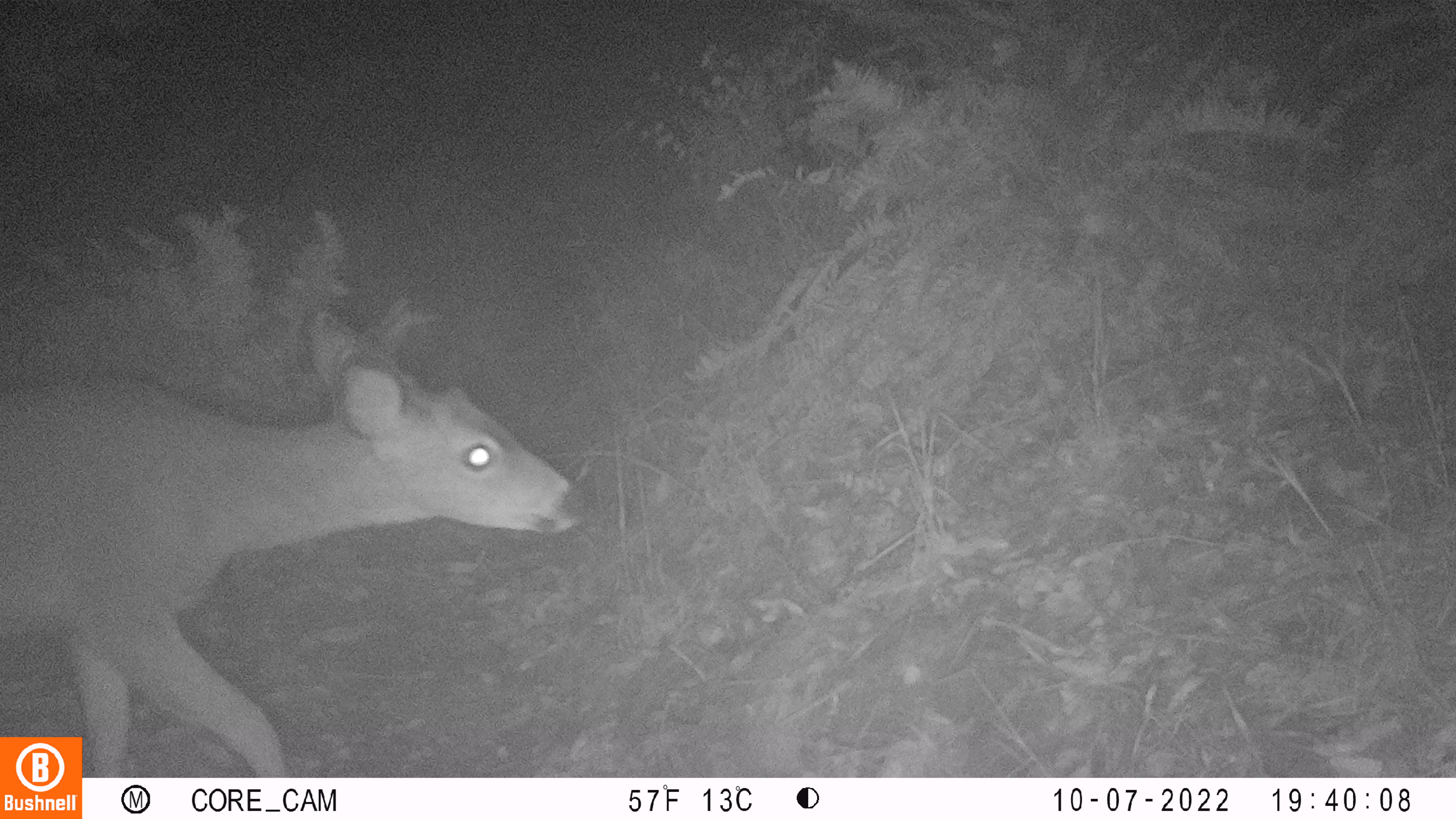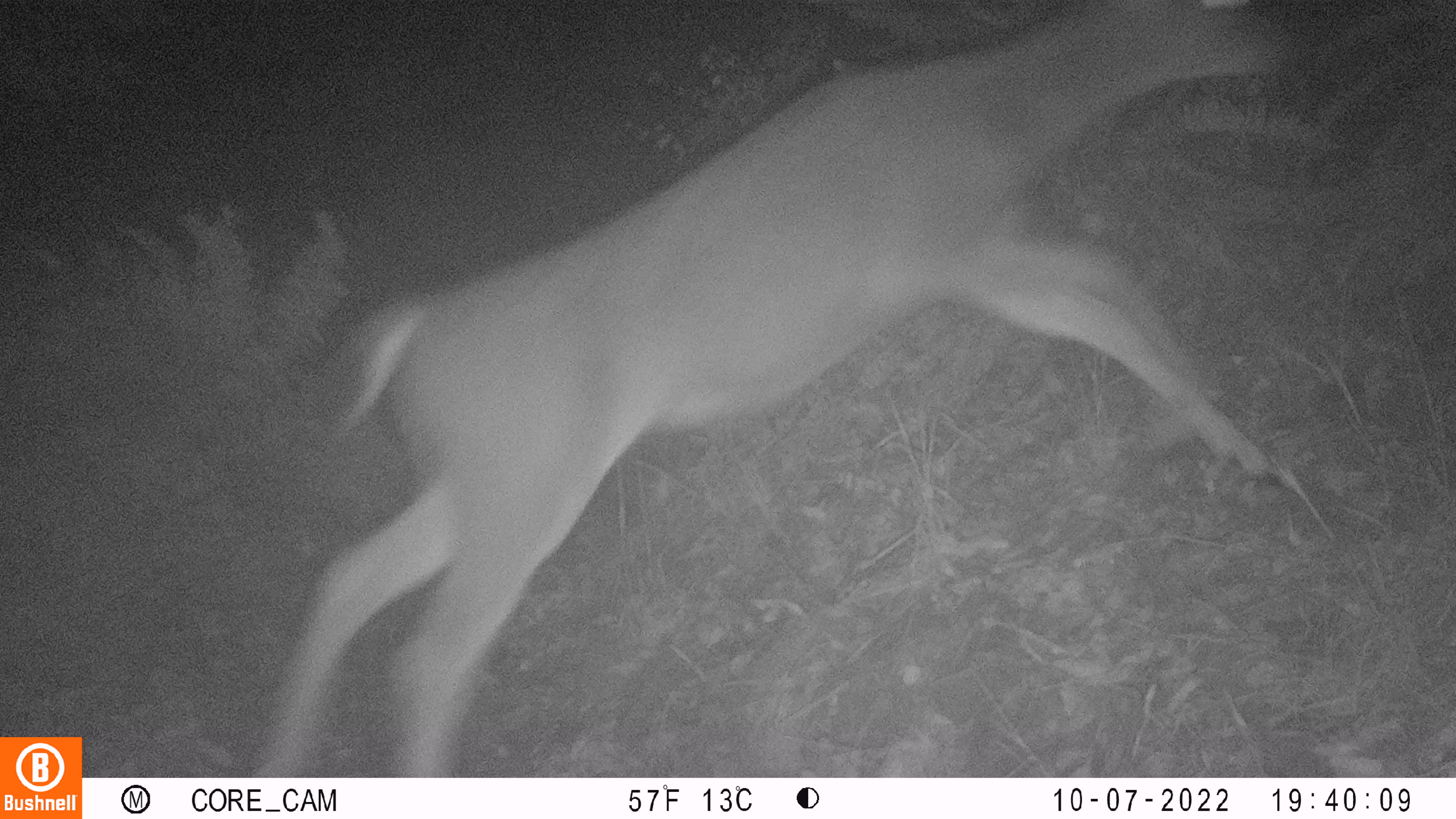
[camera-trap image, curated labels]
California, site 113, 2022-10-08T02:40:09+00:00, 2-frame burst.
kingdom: Animalia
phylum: Chordata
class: Mammalia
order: Artiodactyla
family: Cervidae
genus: Odocoileus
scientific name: Odocoileus hemionus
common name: mule deer